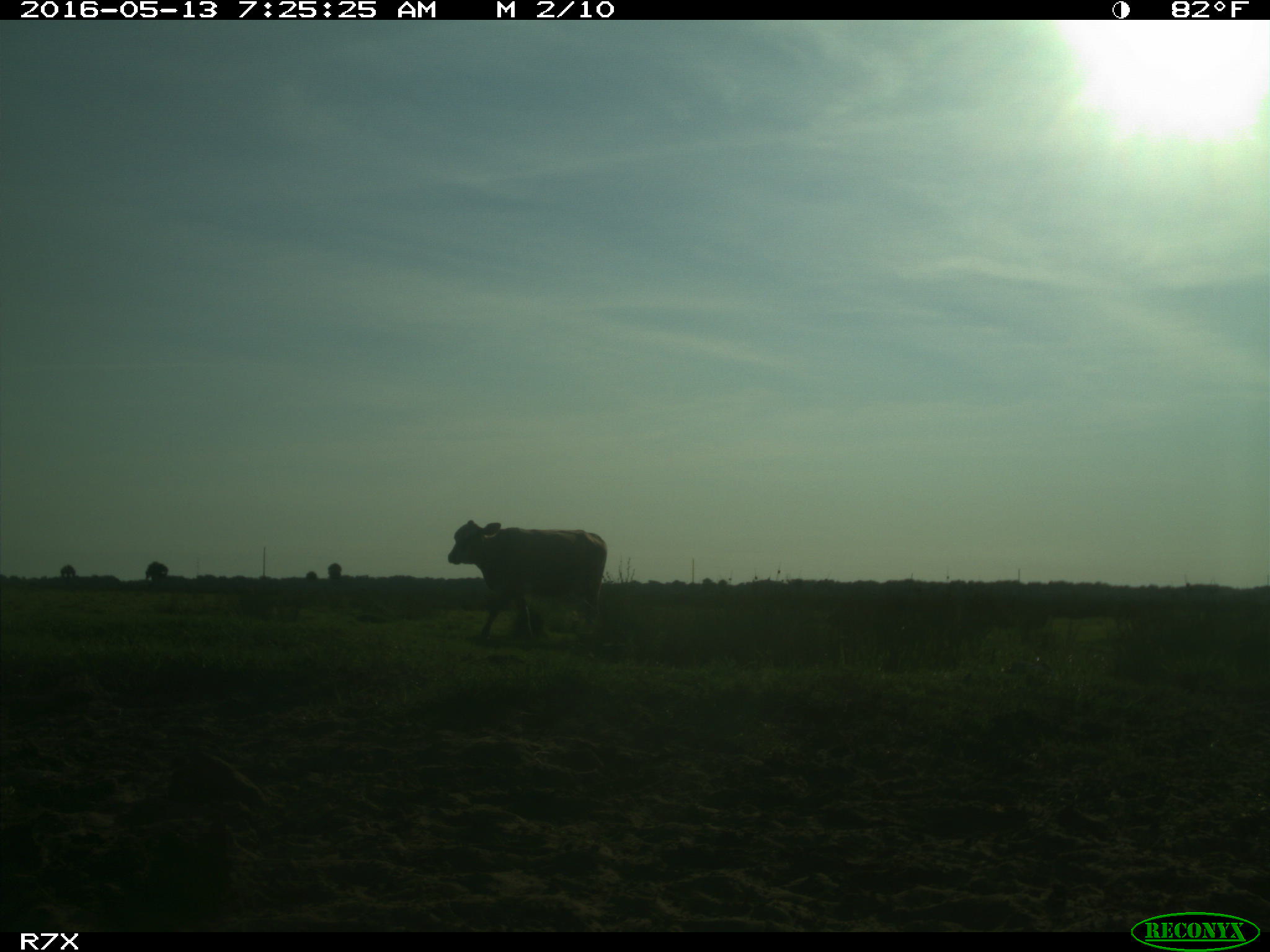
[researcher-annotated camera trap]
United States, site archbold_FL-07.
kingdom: Animalia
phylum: Chordata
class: Mammalia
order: Artiodactyla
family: Bovidae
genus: Bos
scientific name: Bos taurus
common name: domestic cow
Bos taurus (domestic cow).